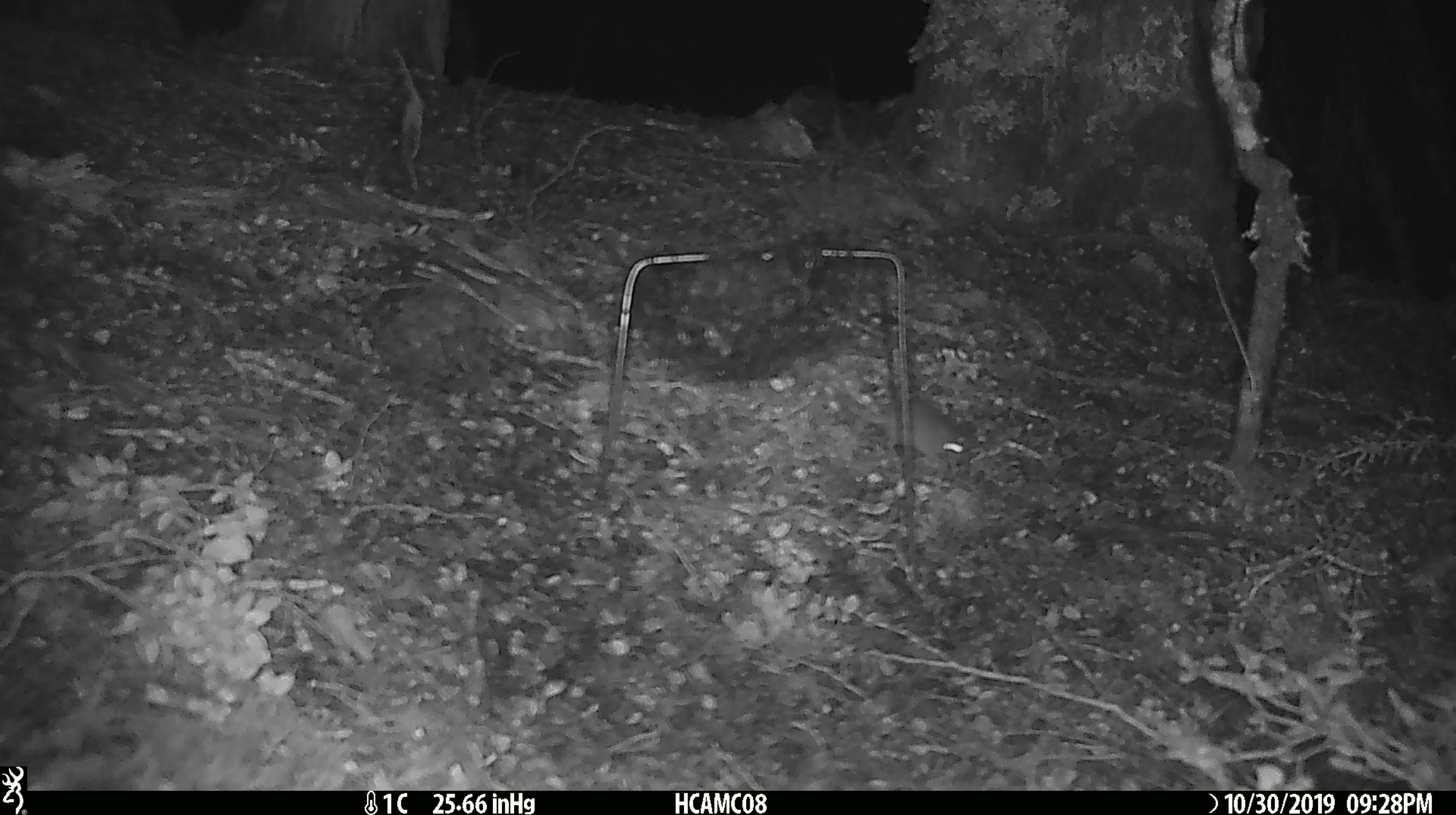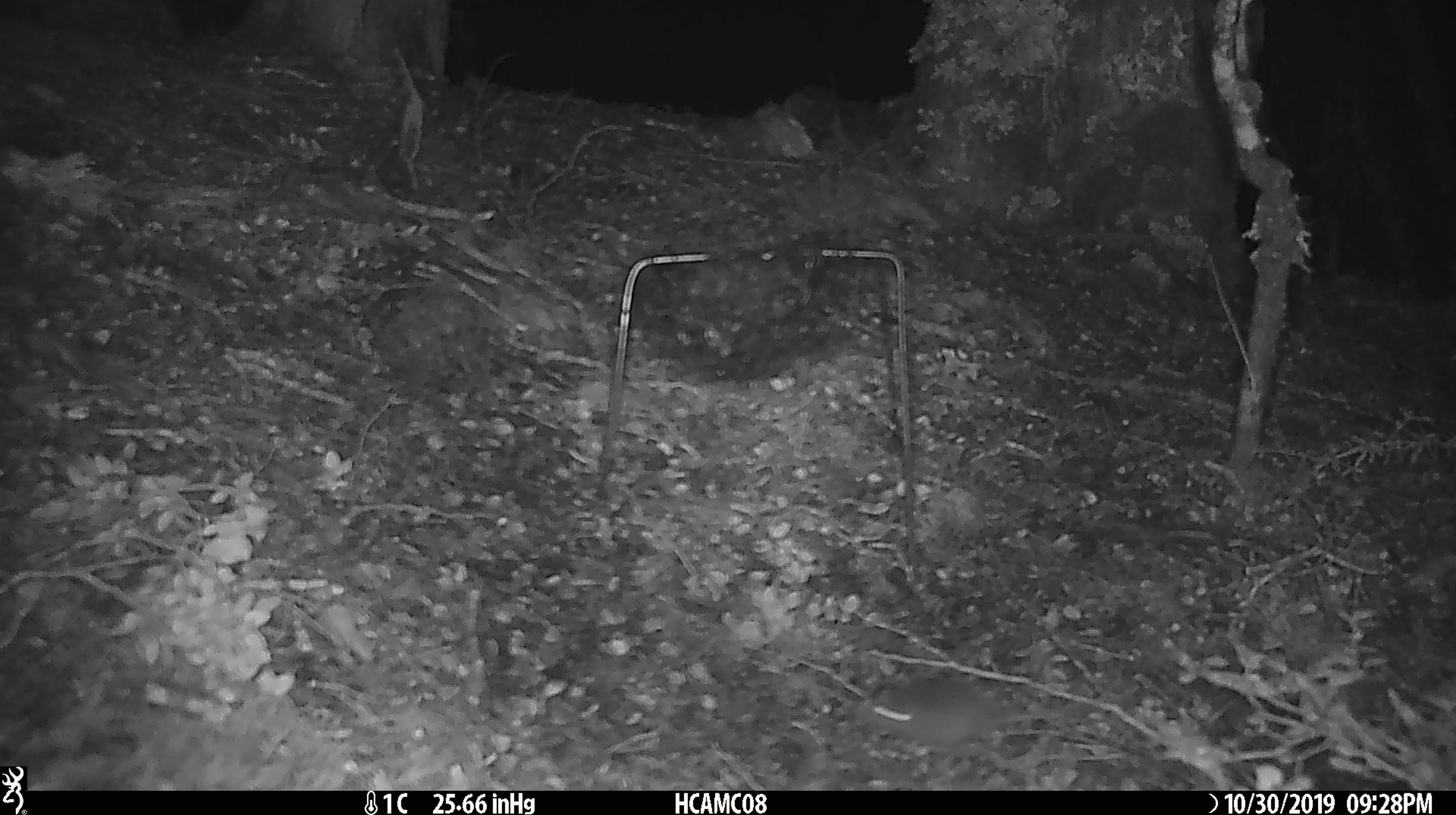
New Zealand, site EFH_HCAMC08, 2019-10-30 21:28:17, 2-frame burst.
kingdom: Animalia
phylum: Chordata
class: Mammalia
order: Rodentia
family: Muridae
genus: Mus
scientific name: Mus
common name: mouse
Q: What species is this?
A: Mouse (Mus).